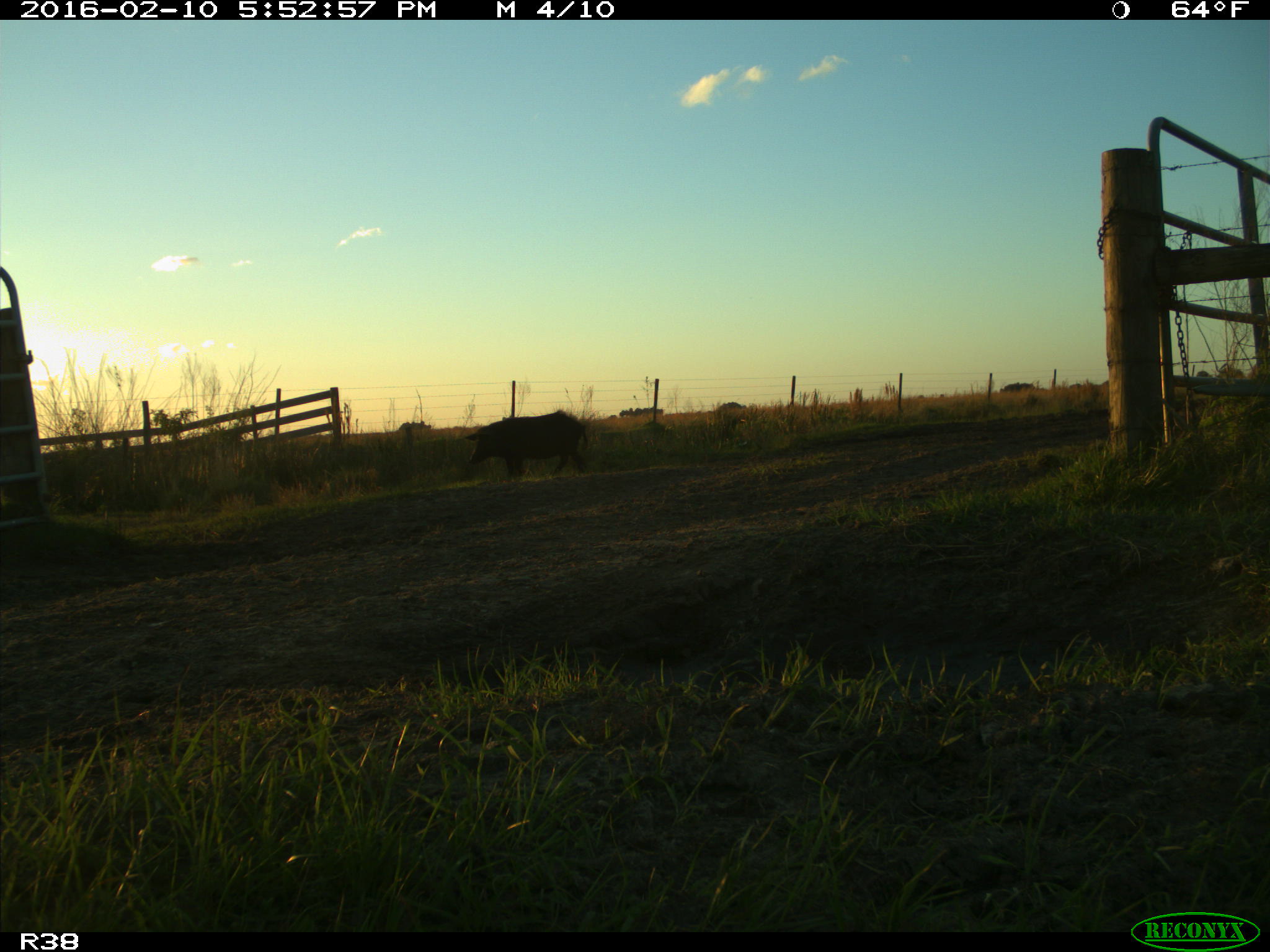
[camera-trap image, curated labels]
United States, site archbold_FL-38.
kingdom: Animalia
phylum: Chordata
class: Mammalia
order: Artiodactyla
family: Suidae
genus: Sus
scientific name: Sus scrofa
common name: wild boar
Sus scrofa (wild boar).